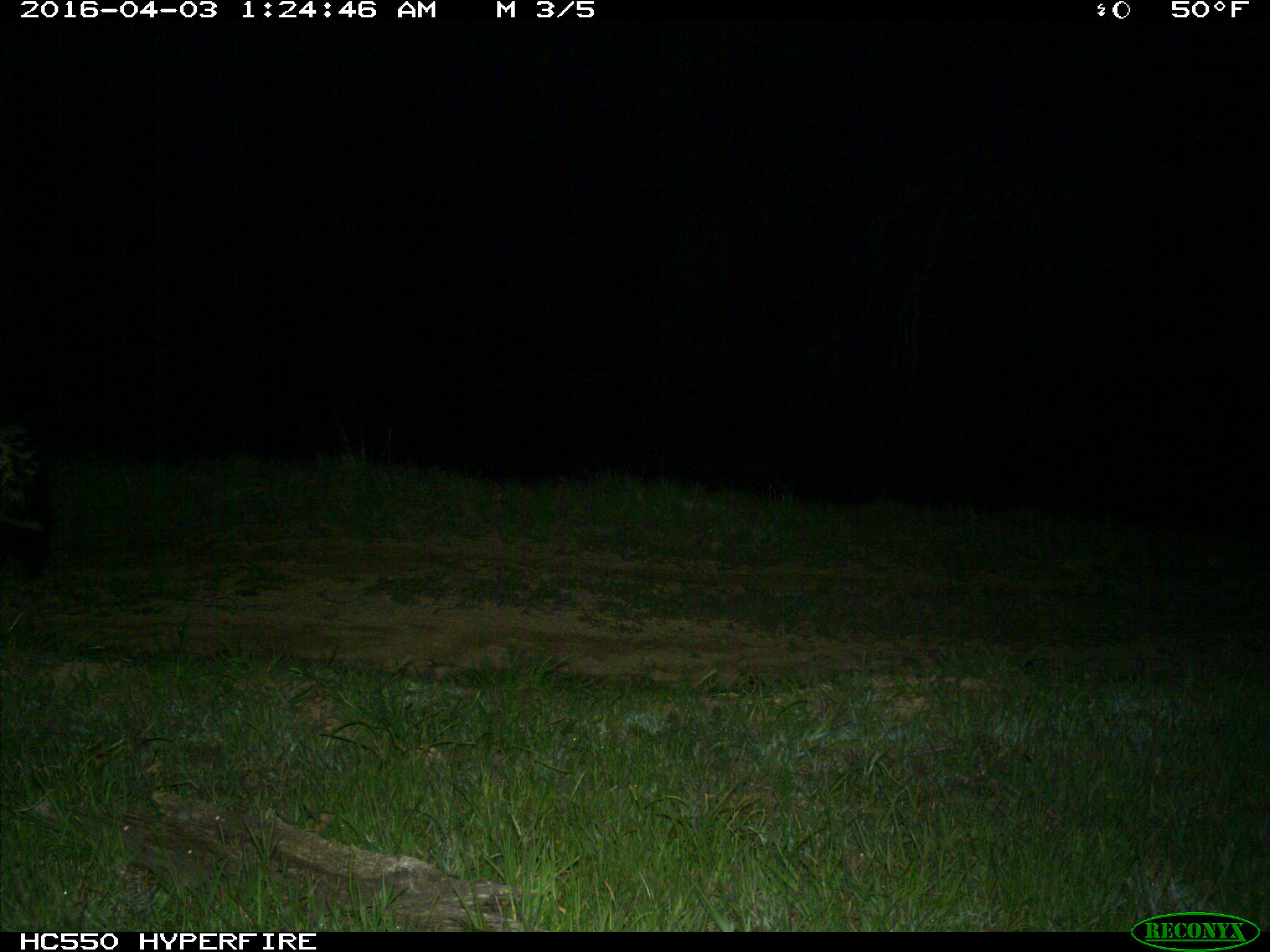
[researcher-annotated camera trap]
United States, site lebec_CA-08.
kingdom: Animalia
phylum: Chordata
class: Mammalia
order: Carnivora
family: Mephitidae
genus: Mephitis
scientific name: Mephitis mephitis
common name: striped skunk